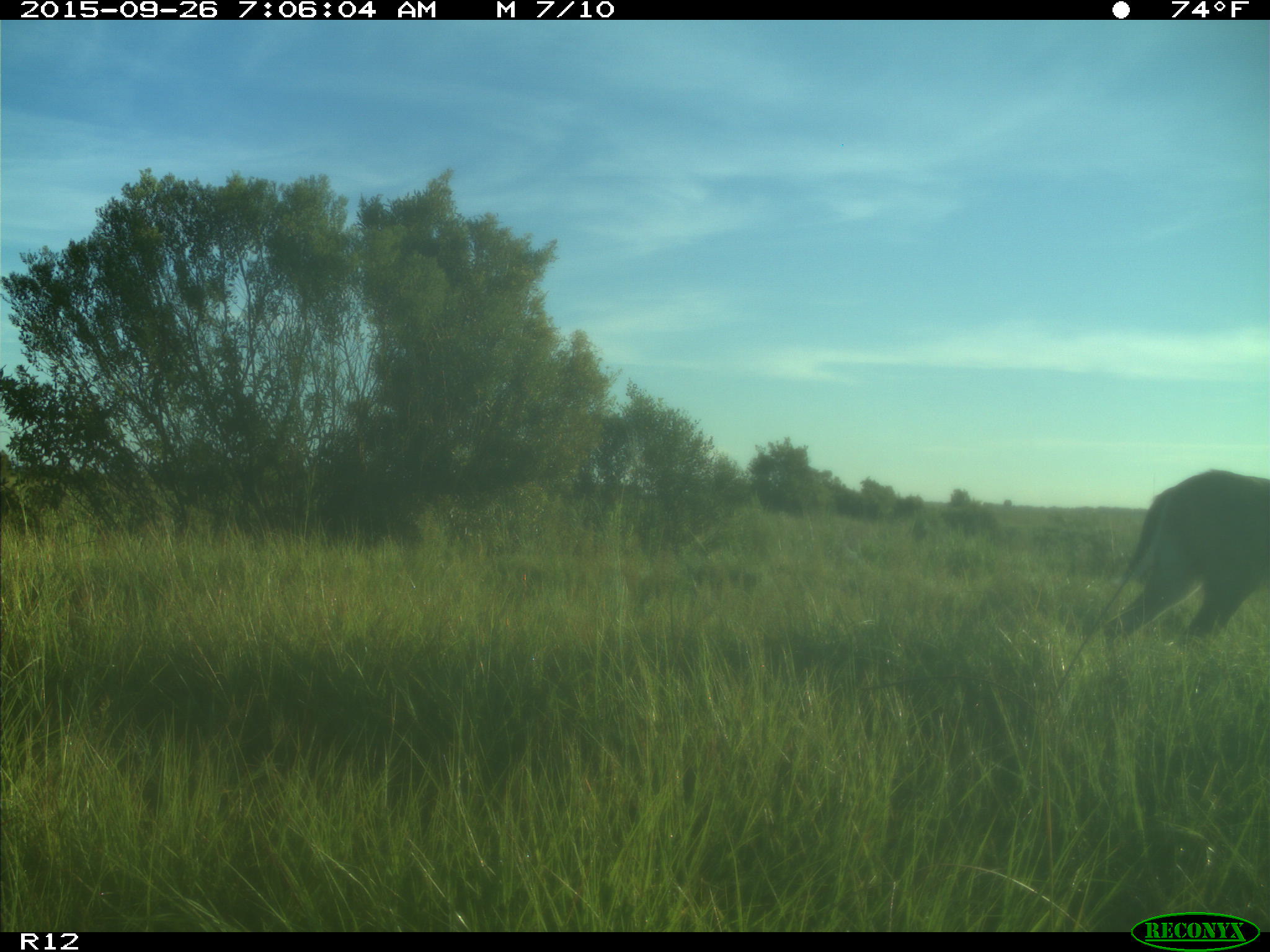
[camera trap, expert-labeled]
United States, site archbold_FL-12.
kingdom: Animalia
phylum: Chordata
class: Mammalia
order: Artiodactyla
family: Cervidae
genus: Odocoileus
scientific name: Odocoileus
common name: deer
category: unidentified deer